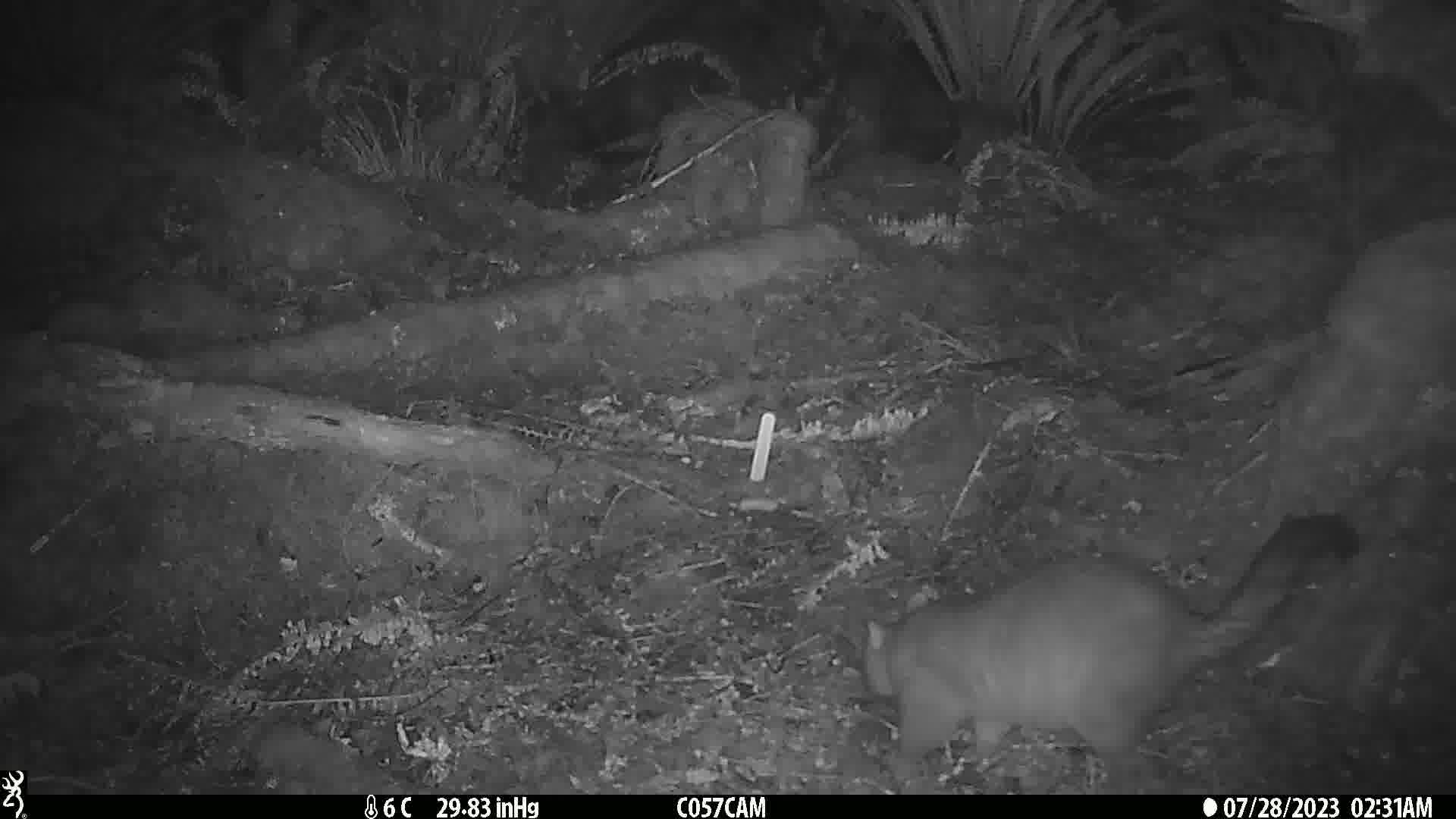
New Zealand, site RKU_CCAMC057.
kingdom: Animalia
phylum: Chordata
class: Mammalia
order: Diprotodontia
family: Phalangeridae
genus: Trichosurus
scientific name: Trichosurus vulpecula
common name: common brushtail possum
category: possum